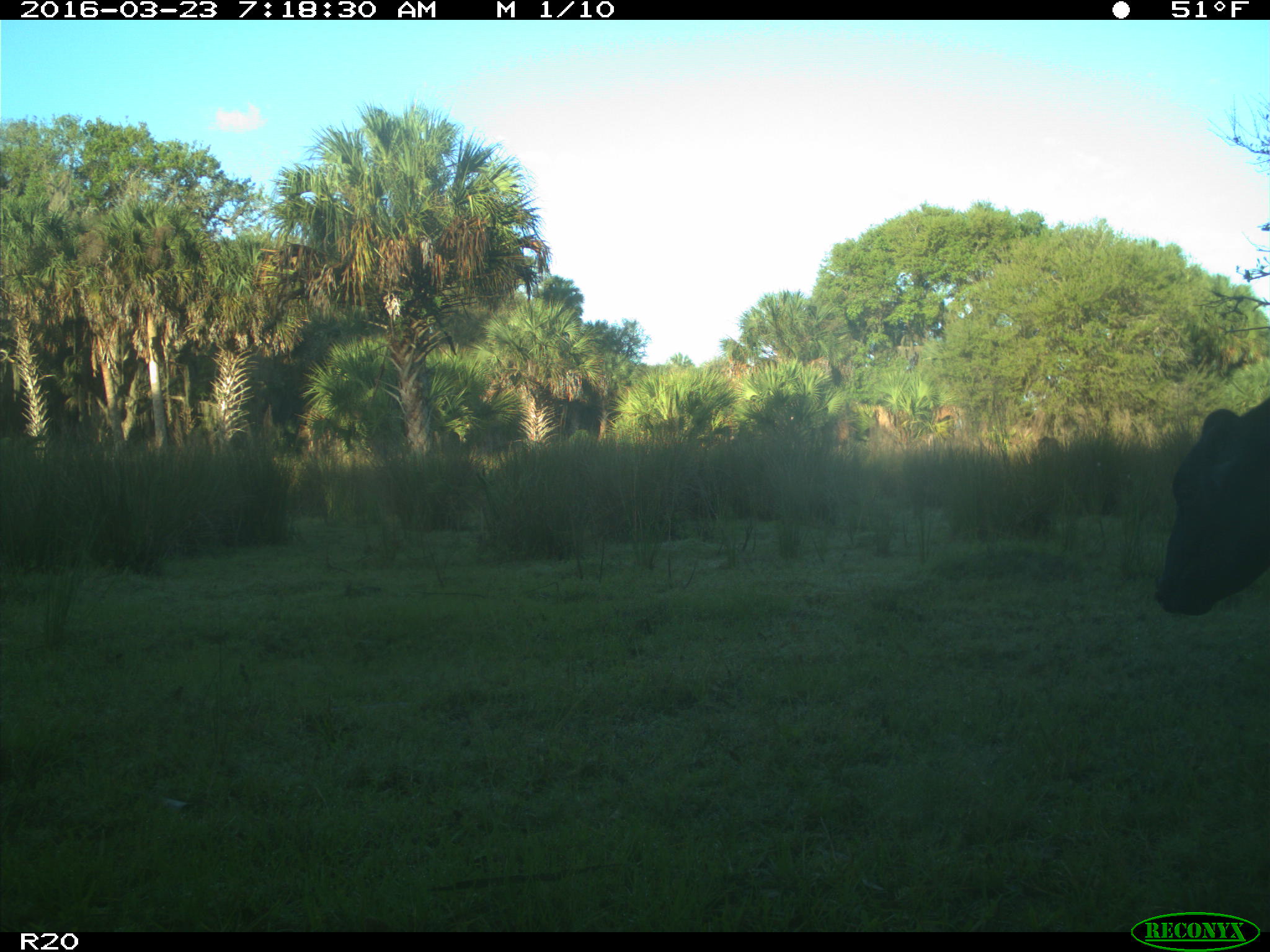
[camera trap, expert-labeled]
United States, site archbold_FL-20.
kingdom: Animalia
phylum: Chordata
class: Mammalia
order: Artiodactyla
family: Bovidae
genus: Bos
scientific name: Bos taurus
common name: domestic cow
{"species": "Bos taurus (domestic cow)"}